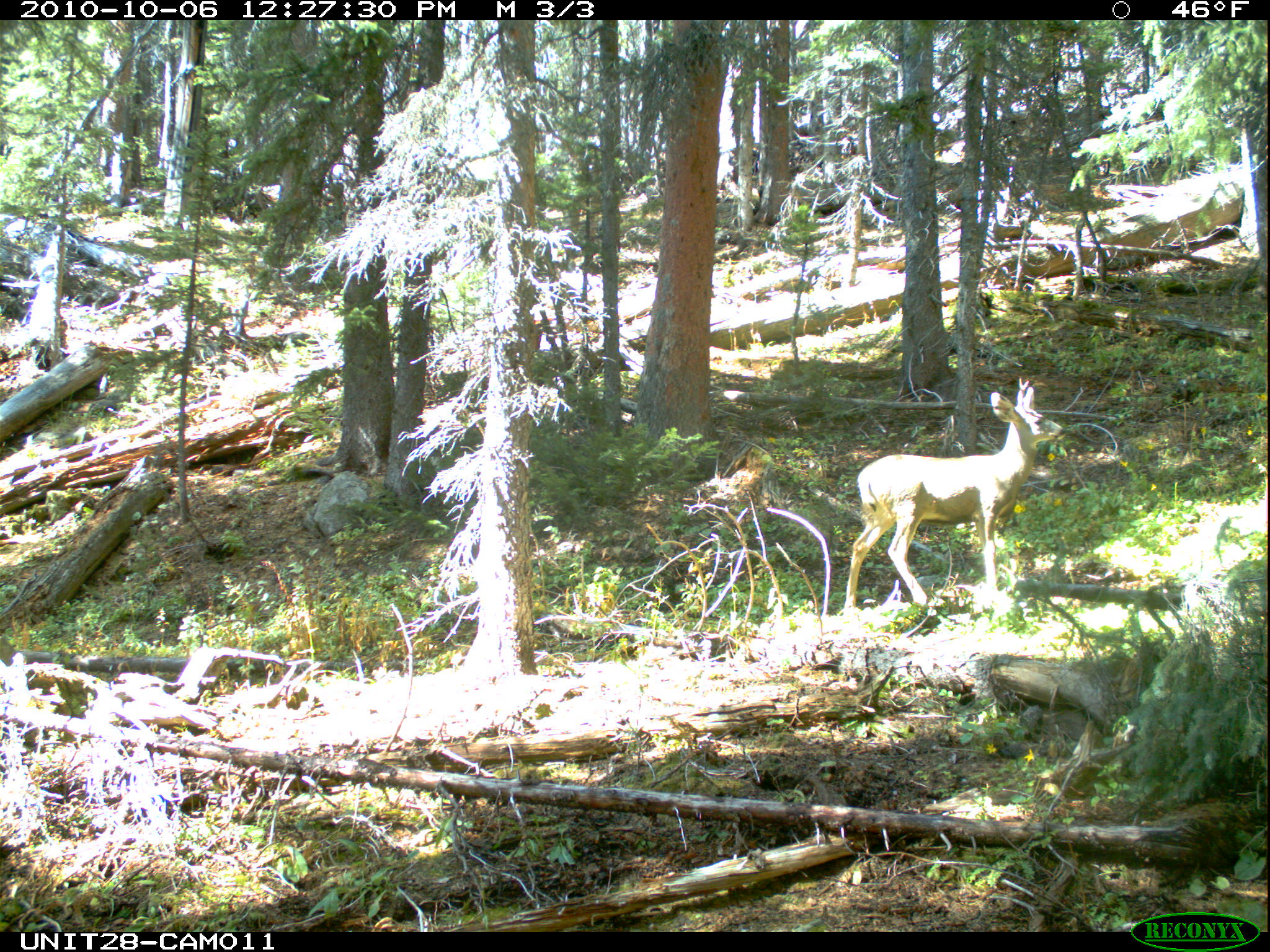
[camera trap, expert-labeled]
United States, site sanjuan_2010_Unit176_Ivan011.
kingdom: Animalia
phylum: Chordata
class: Mammalia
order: Artiodactyla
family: Cervidae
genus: Odocoileus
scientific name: Odocoileus hemionus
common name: mule deer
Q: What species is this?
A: Odocoileus hemionus (mule deer).